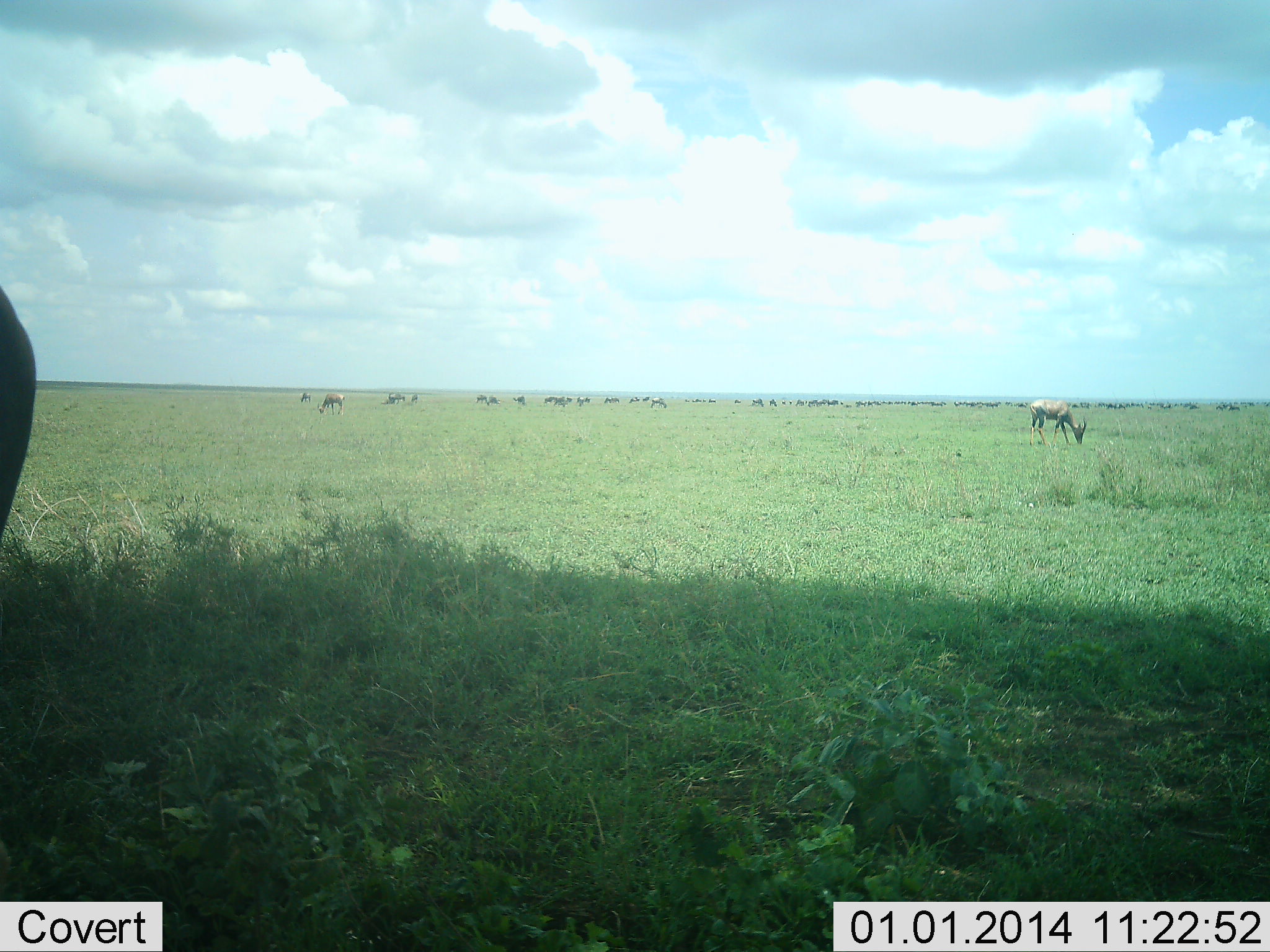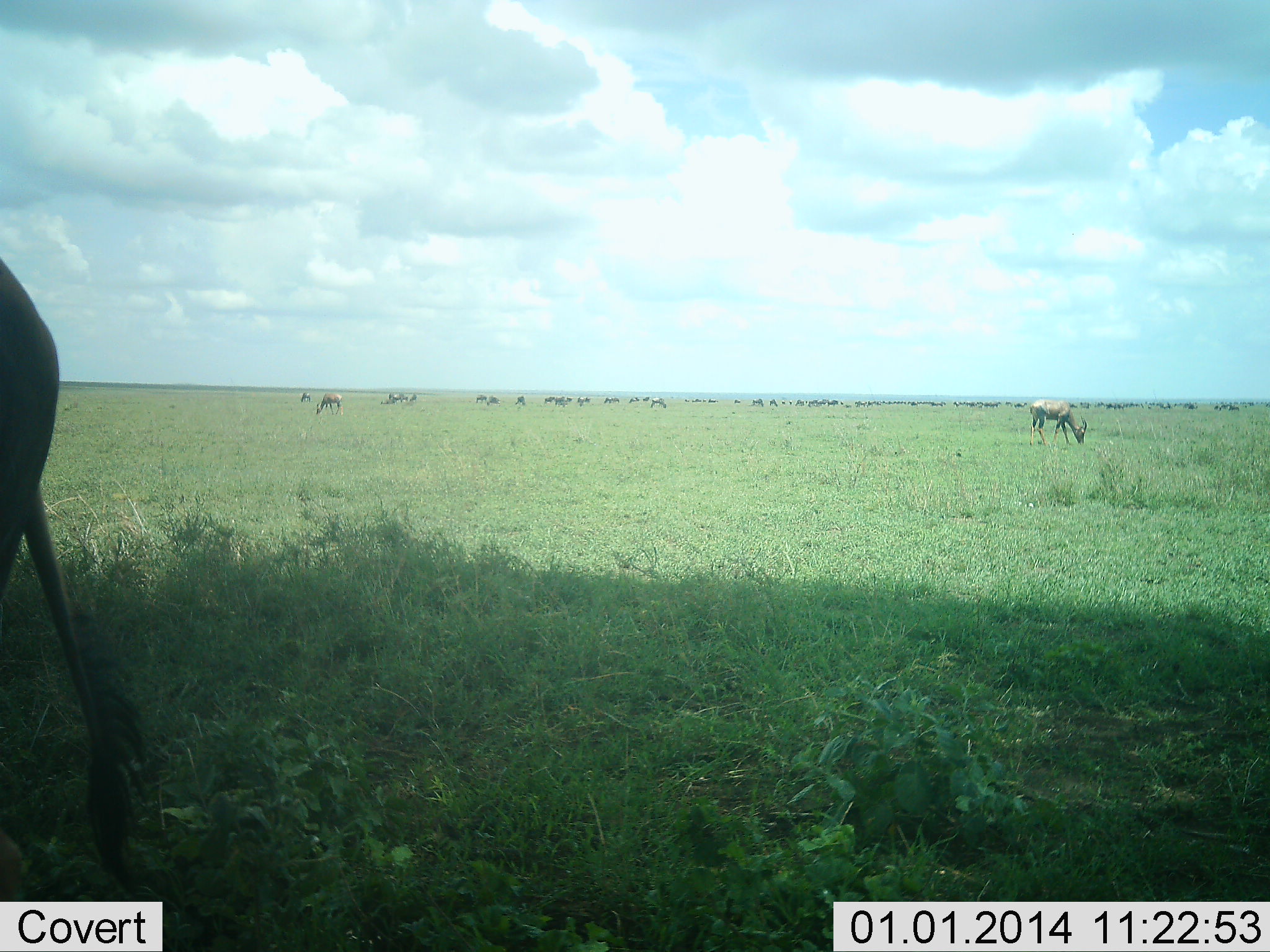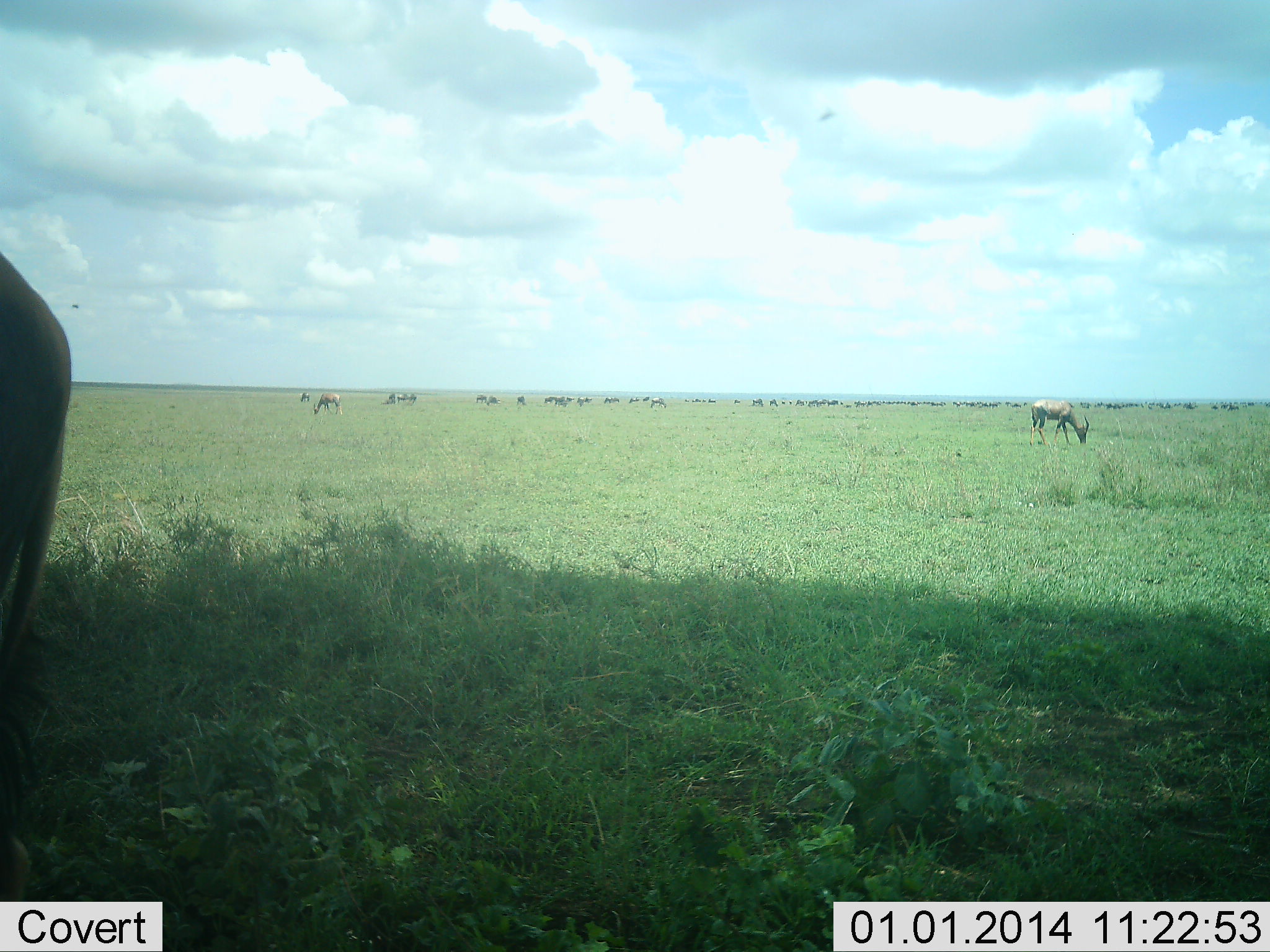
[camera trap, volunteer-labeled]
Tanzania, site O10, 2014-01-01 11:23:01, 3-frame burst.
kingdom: Animalia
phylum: Chordata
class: Mammalia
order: Artiodactyla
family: Bovidae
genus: Damaliscus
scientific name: Damaliscus lunatus jimela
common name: topi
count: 3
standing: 58%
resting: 0%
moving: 17%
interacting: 8%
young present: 0%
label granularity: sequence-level